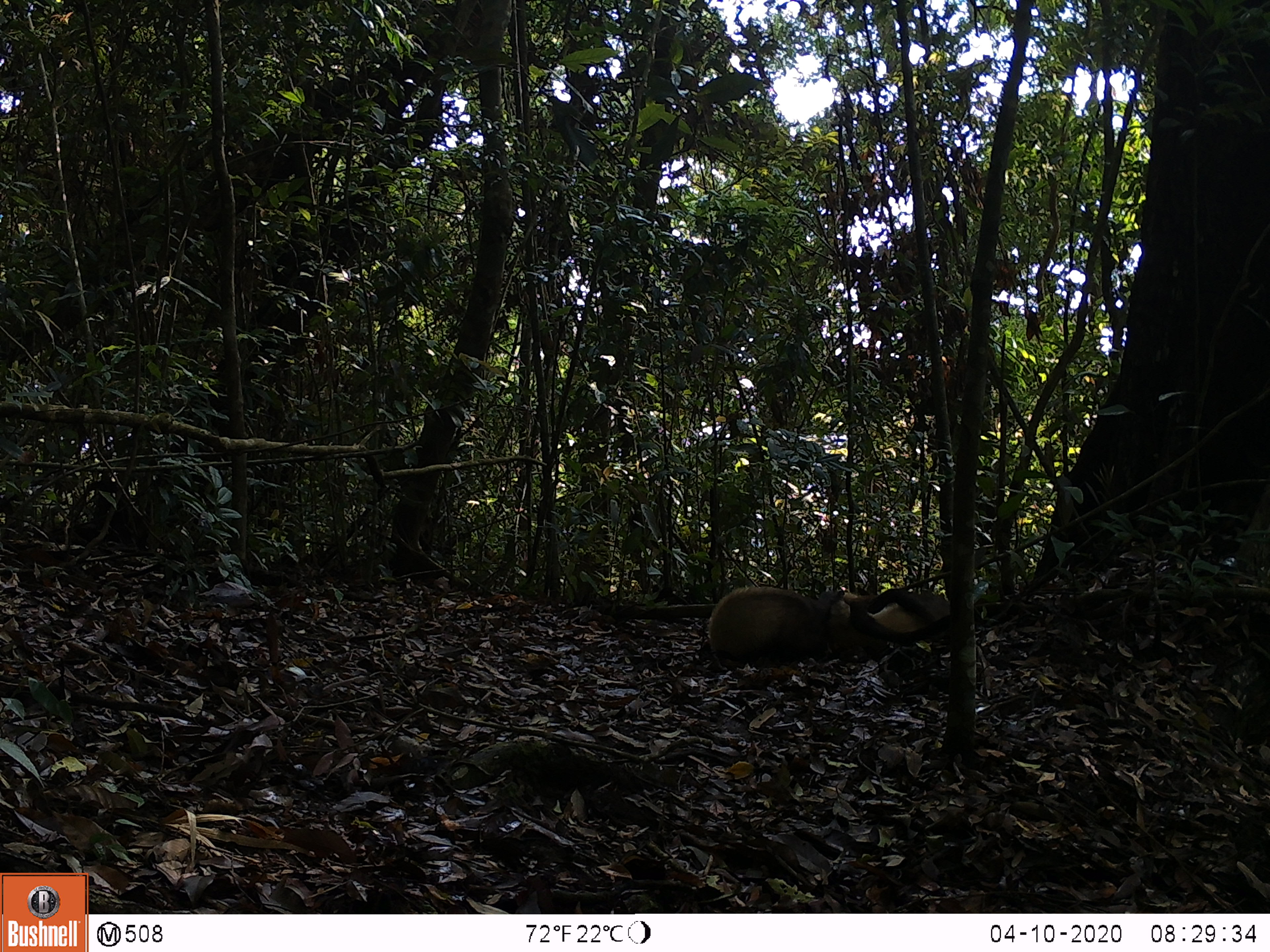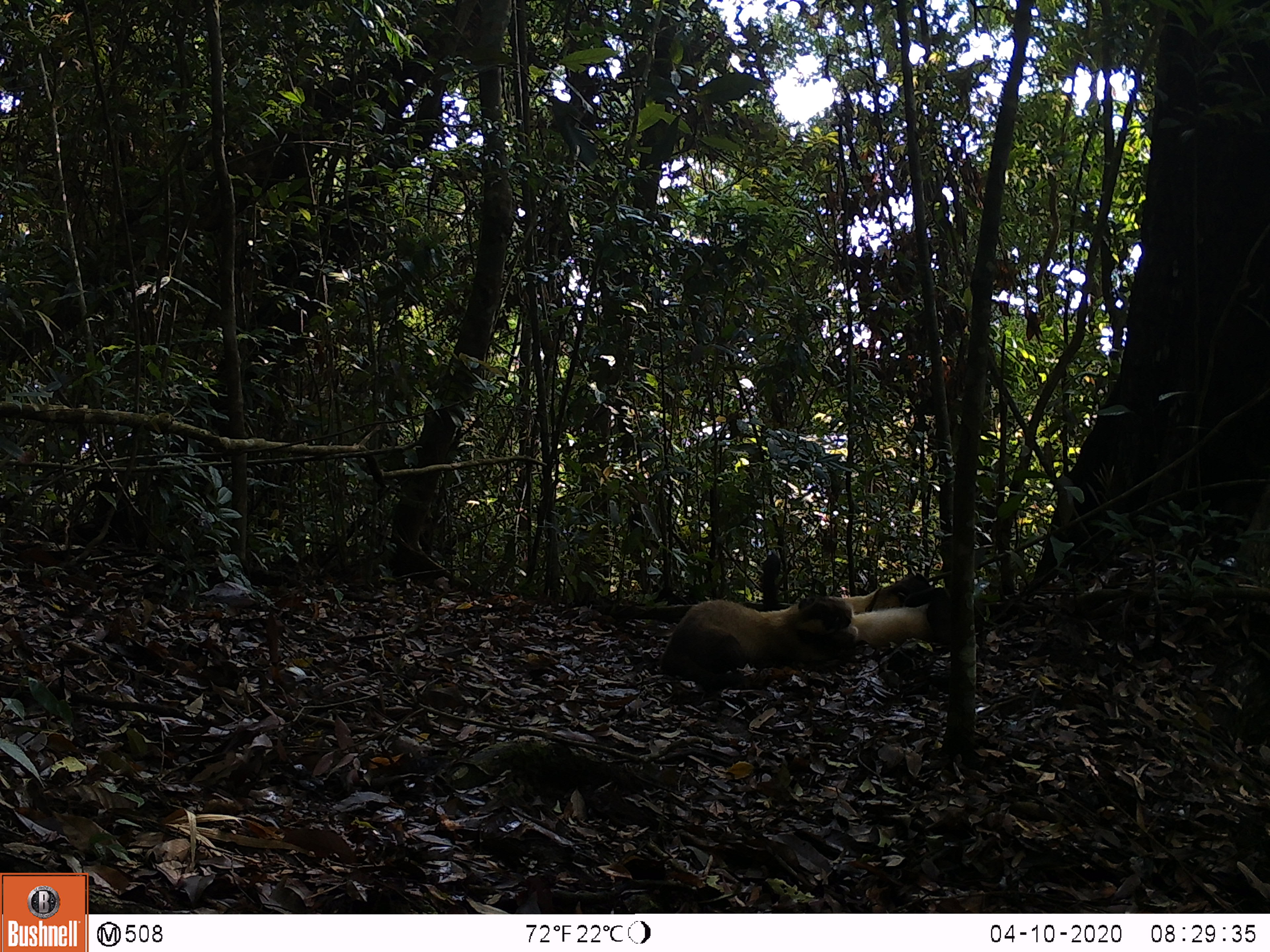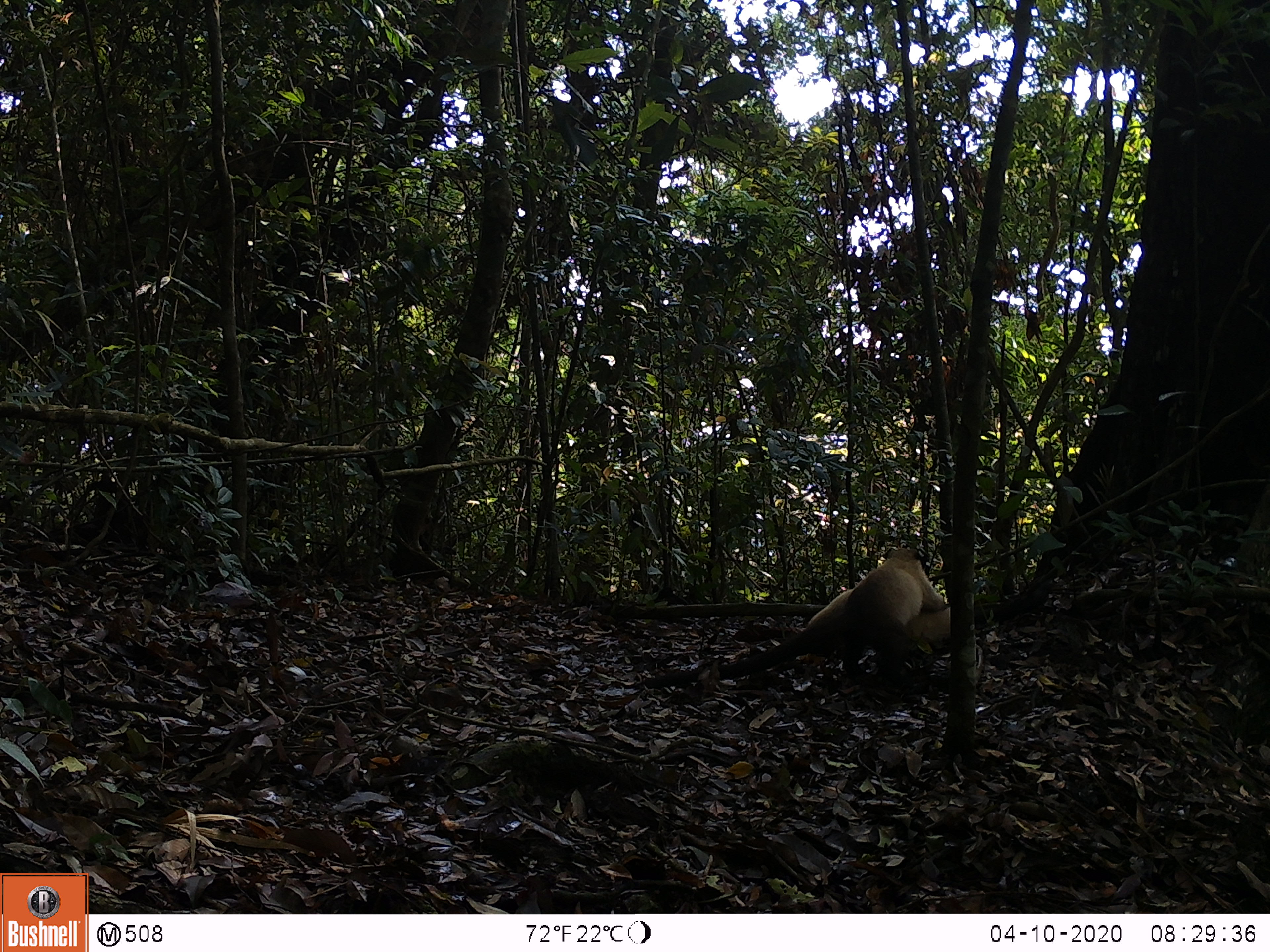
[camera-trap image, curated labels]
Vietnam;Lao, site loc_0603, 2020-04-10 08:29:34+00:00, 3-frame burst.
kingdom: Animalia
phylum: Chordata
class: Mammalia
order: Carnivora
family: Mustelidae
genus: Martes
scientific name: Martes flavigula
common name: yellow-throated marten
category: yellow throated marten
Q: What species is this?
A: Yellow throated marten (yellow-throated marten) (Martes flavigula).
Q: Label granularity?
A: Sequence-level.